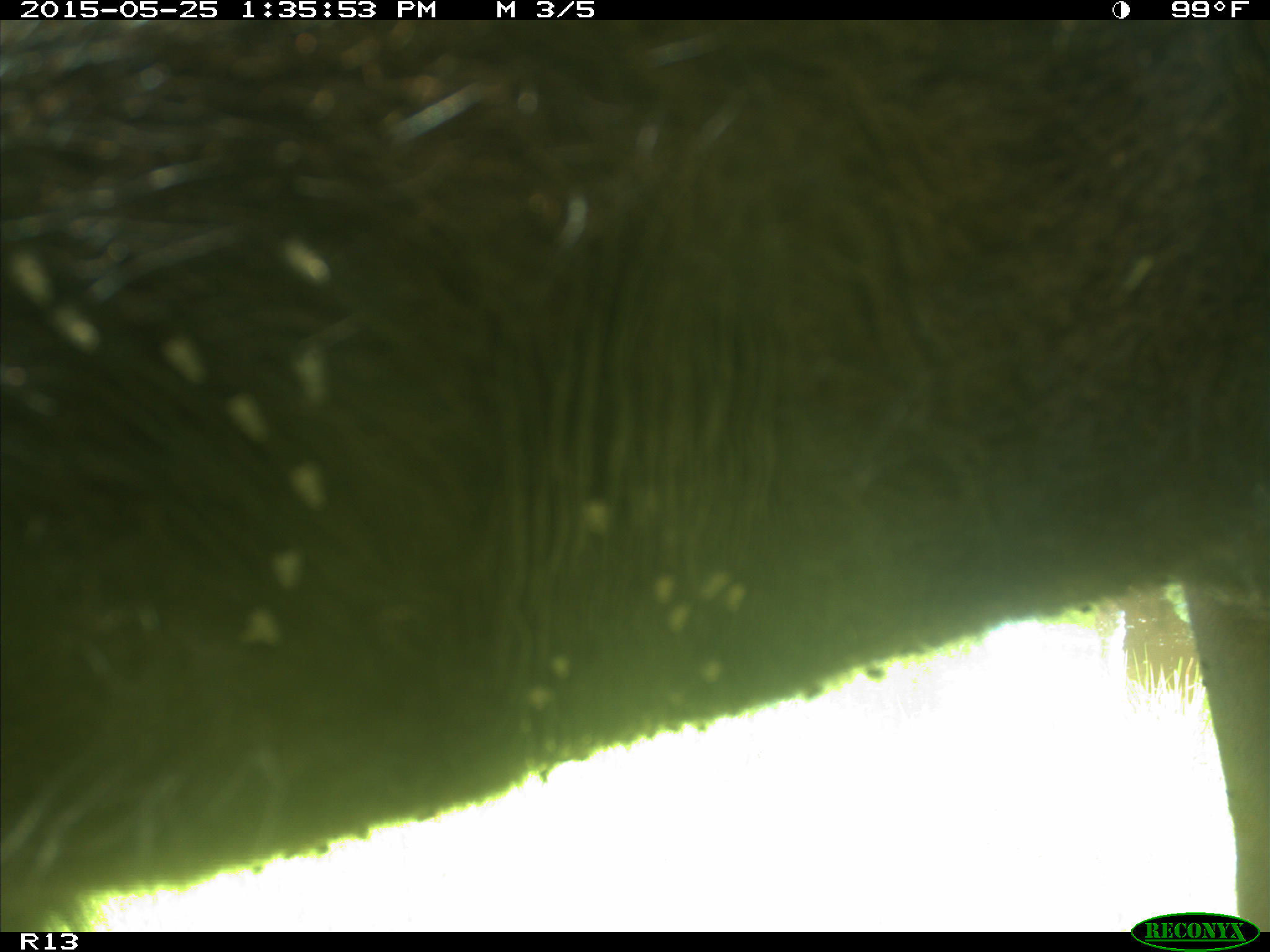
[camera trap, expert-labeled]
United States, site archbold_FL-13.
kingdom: Animalia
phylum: Chordata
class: Mammalia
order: Artiodactyla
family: Bovidae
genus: Bos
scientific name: Bos taurus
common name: domestic cow